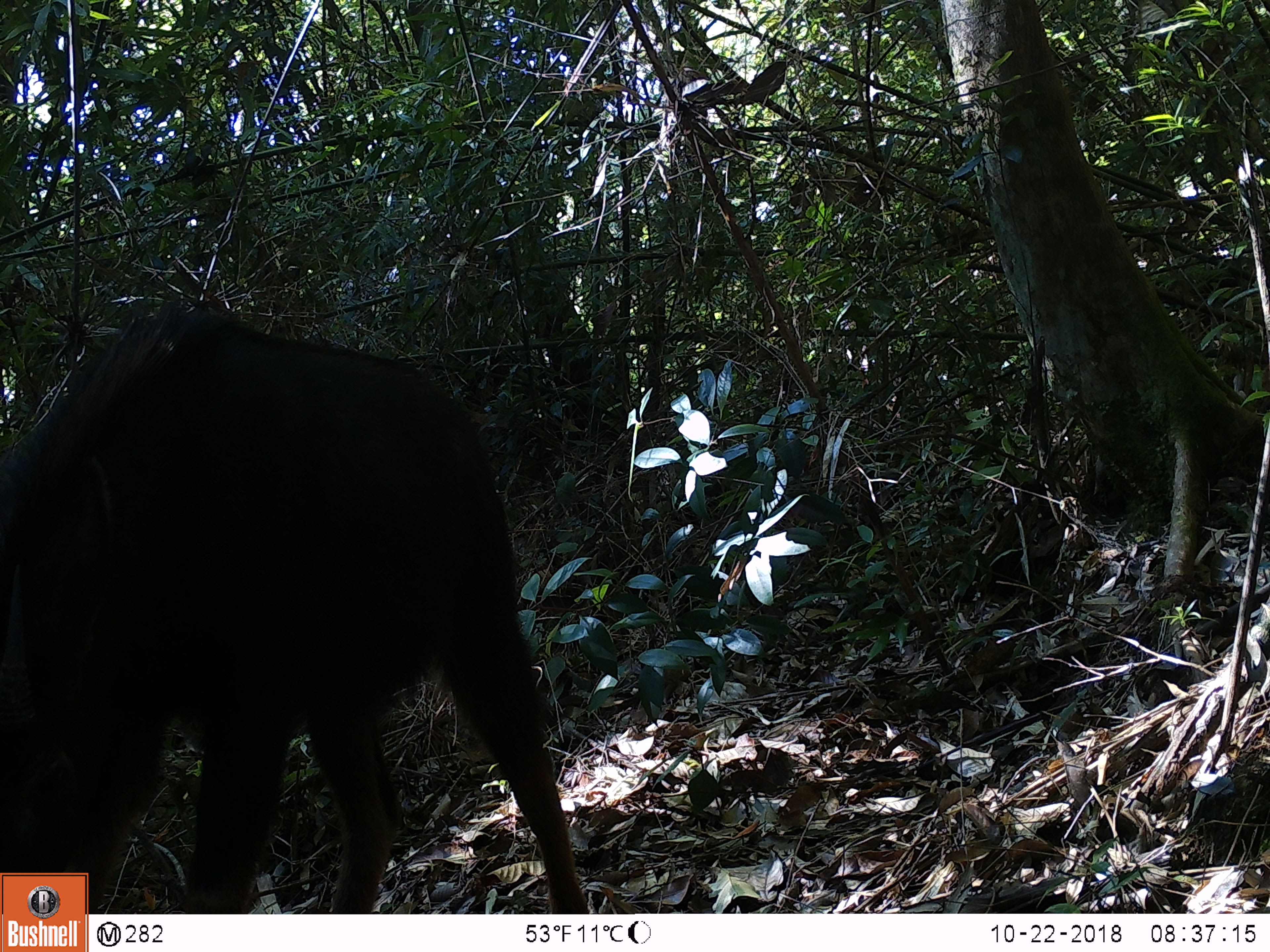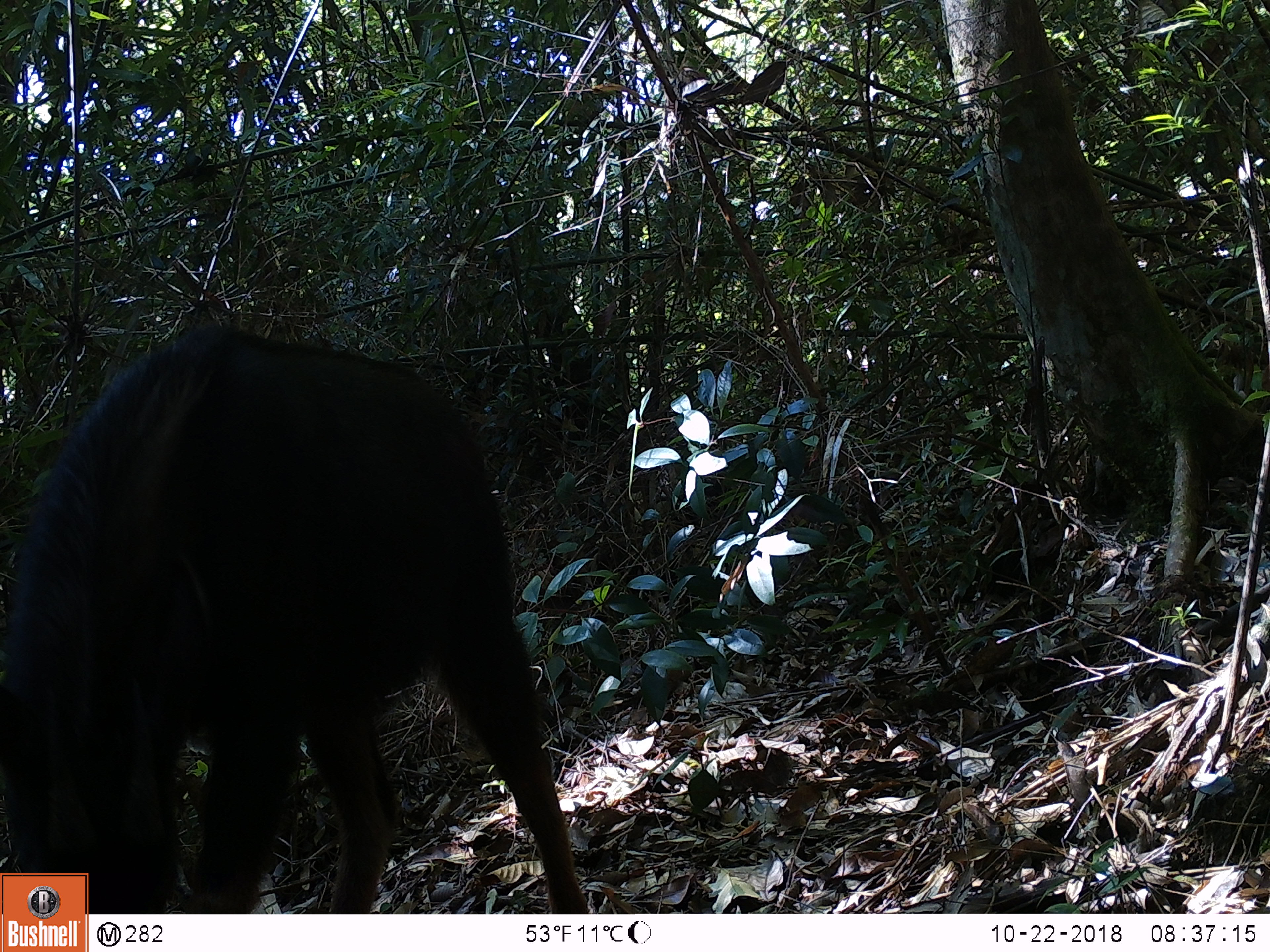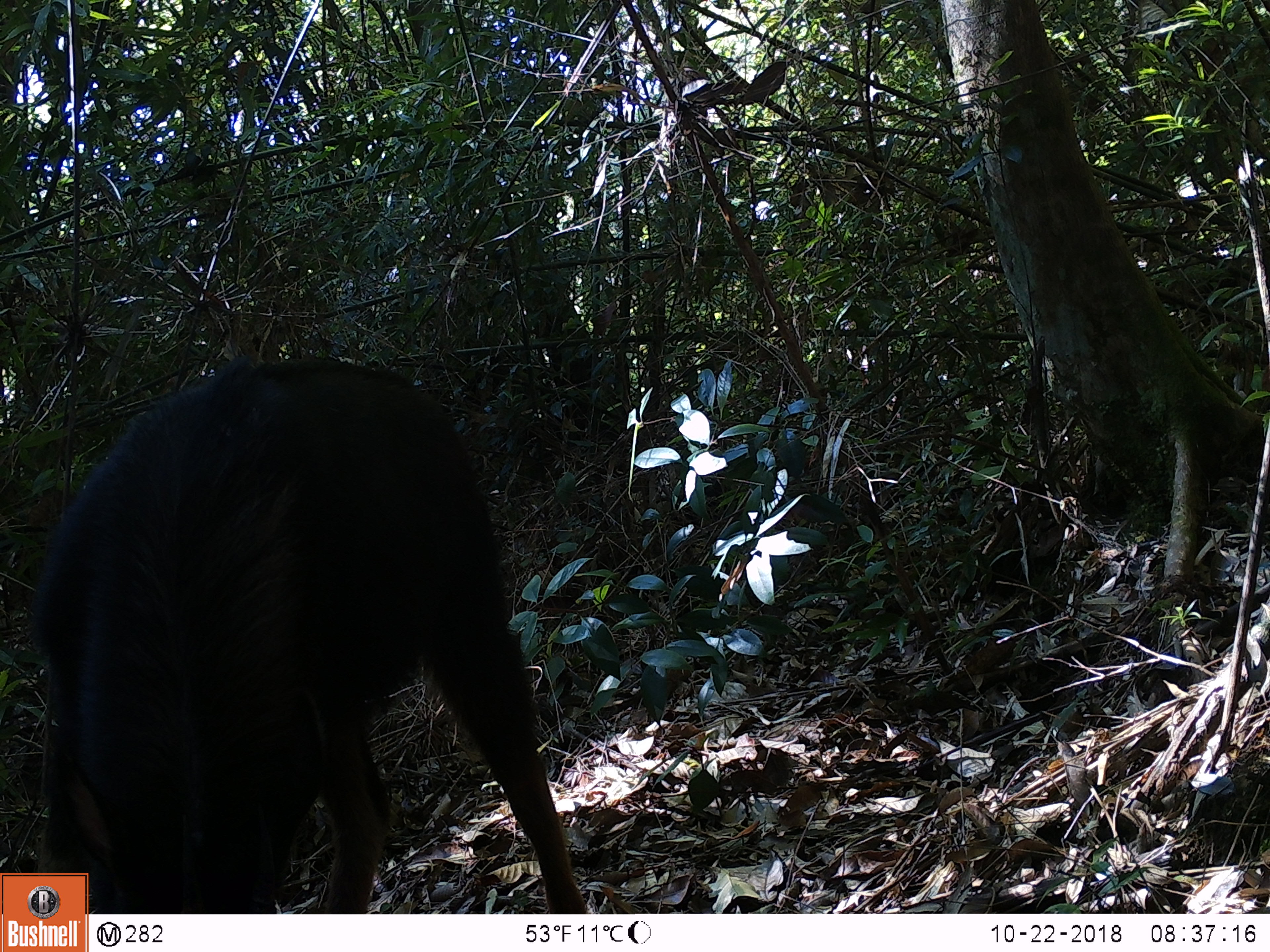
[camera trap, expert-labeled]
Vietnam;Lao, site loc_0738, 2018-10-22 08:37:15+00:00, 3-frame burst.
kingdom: Animalia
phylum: Chordata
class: Mammalia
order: Artiodactyla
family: Bovidae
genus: Capricornis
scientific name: Capricornis sumatraensis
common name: chinese serow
Chinese serow (Capricornis sumatraensis). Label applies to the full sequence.